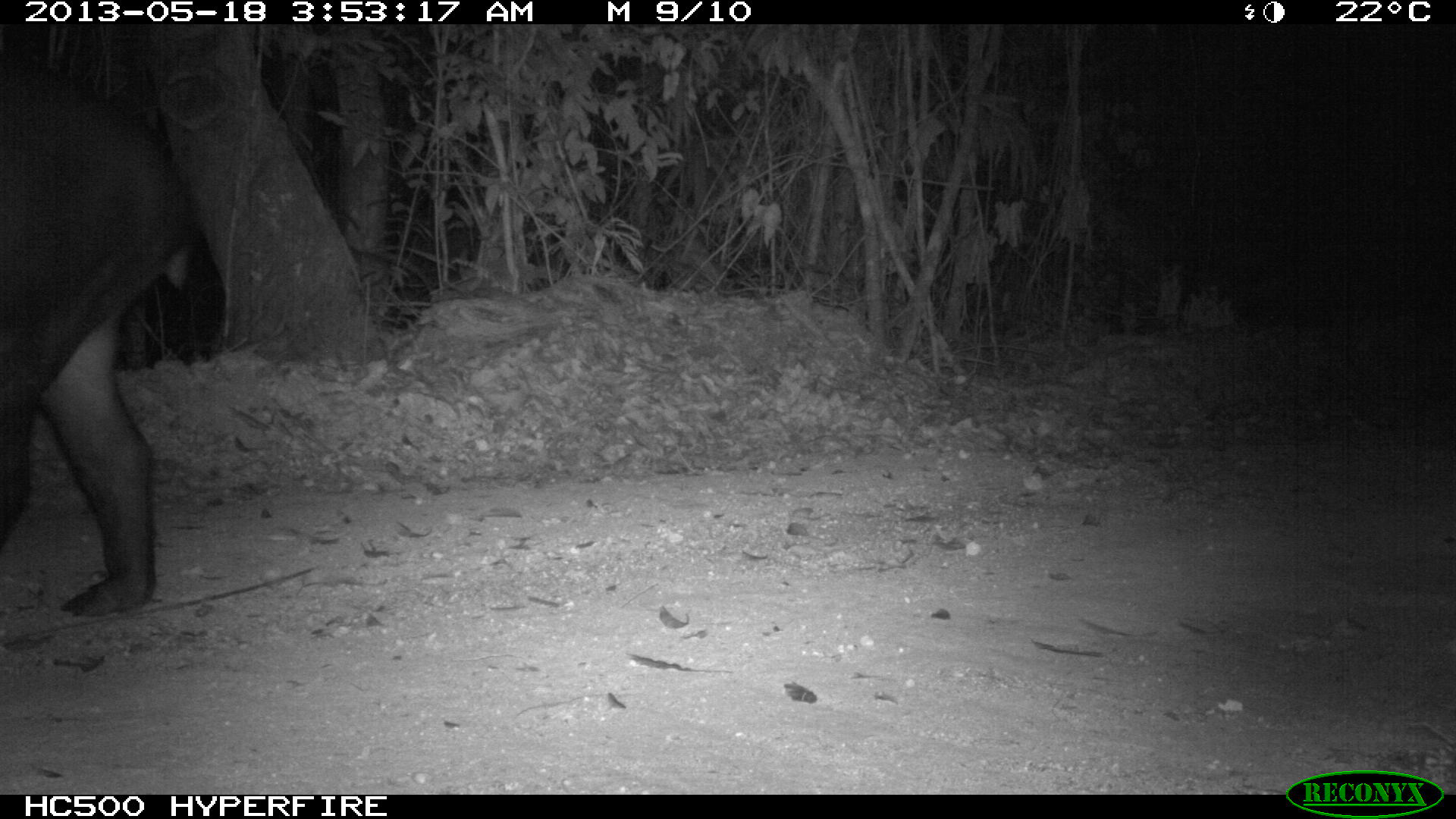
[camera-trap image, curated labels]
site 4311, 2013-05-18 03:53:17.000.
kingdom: Animalia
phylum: Chordata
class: Mammalia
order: Perissodactyla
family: Tapiridae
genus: Tapirus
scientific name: Tapirus bairdii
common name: baird's tapir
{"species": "Tapirus bairdii (baird's tapir)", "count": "1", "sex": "female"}